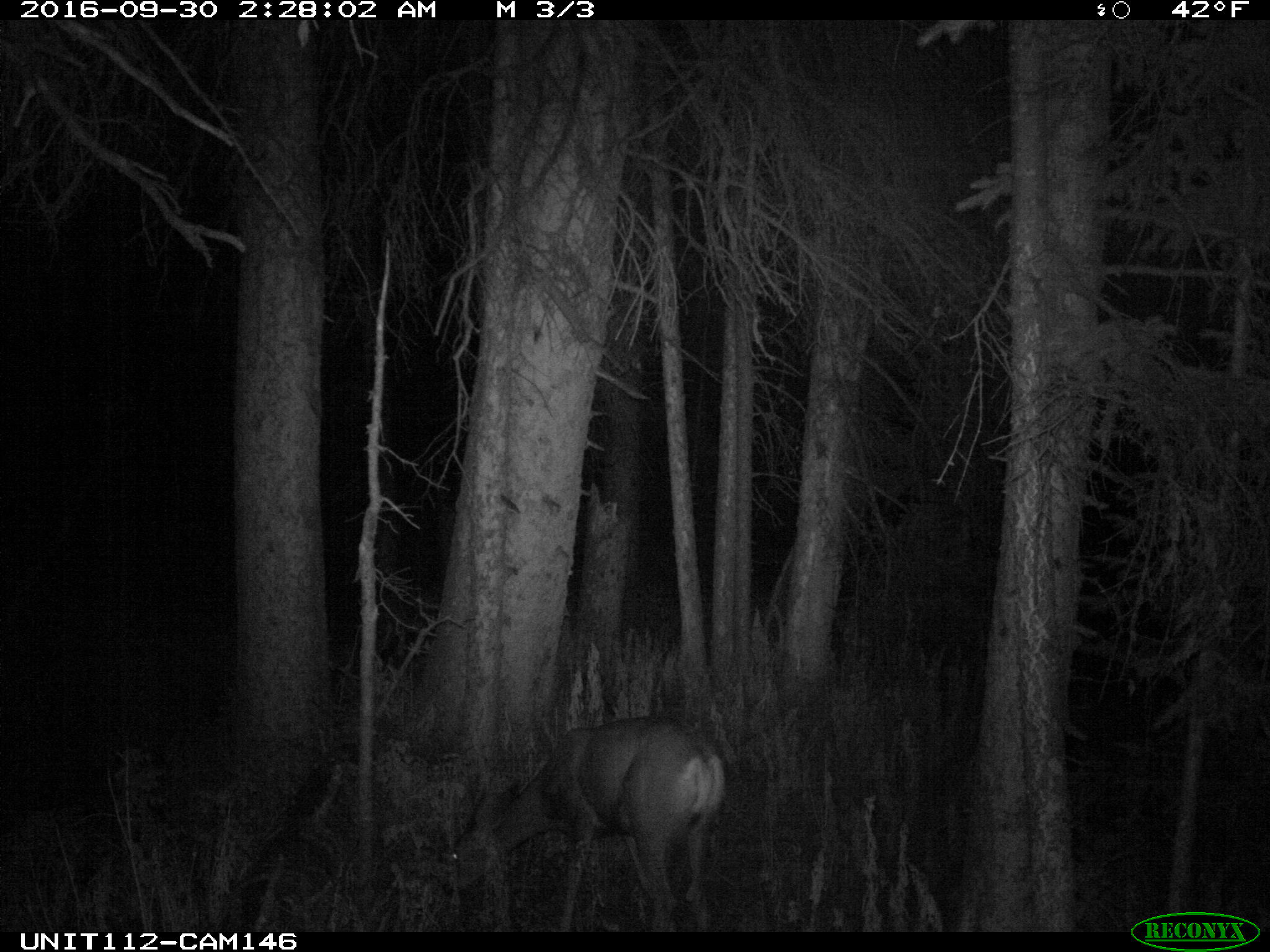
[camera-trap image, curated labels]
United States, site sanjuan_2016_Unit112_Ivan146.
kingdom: Animalia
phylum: Chordata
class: Mammalia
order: Artiodactyla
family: Cervidae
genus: Odocoileus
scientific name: Odocoileus hemionus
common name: mule deer